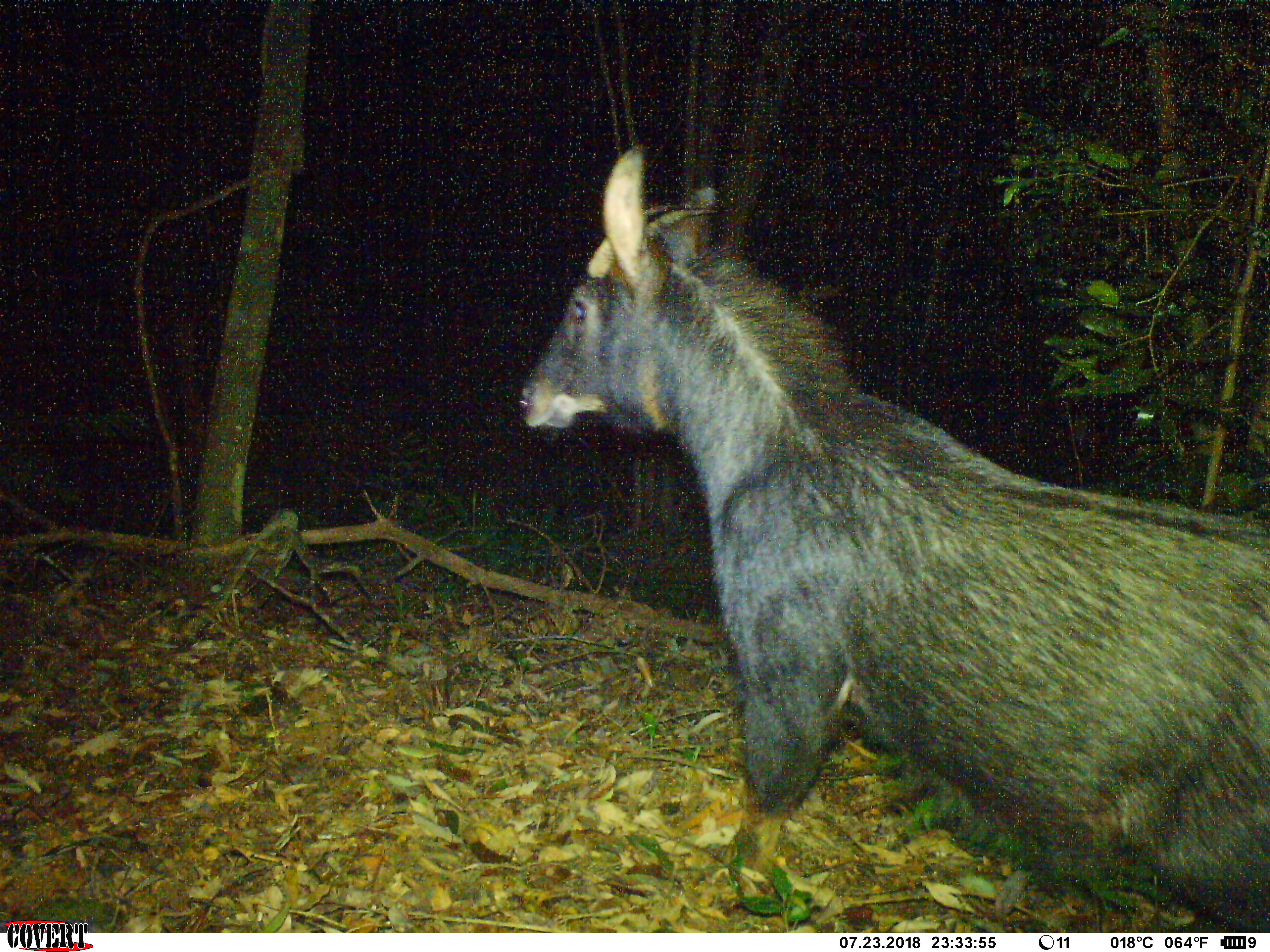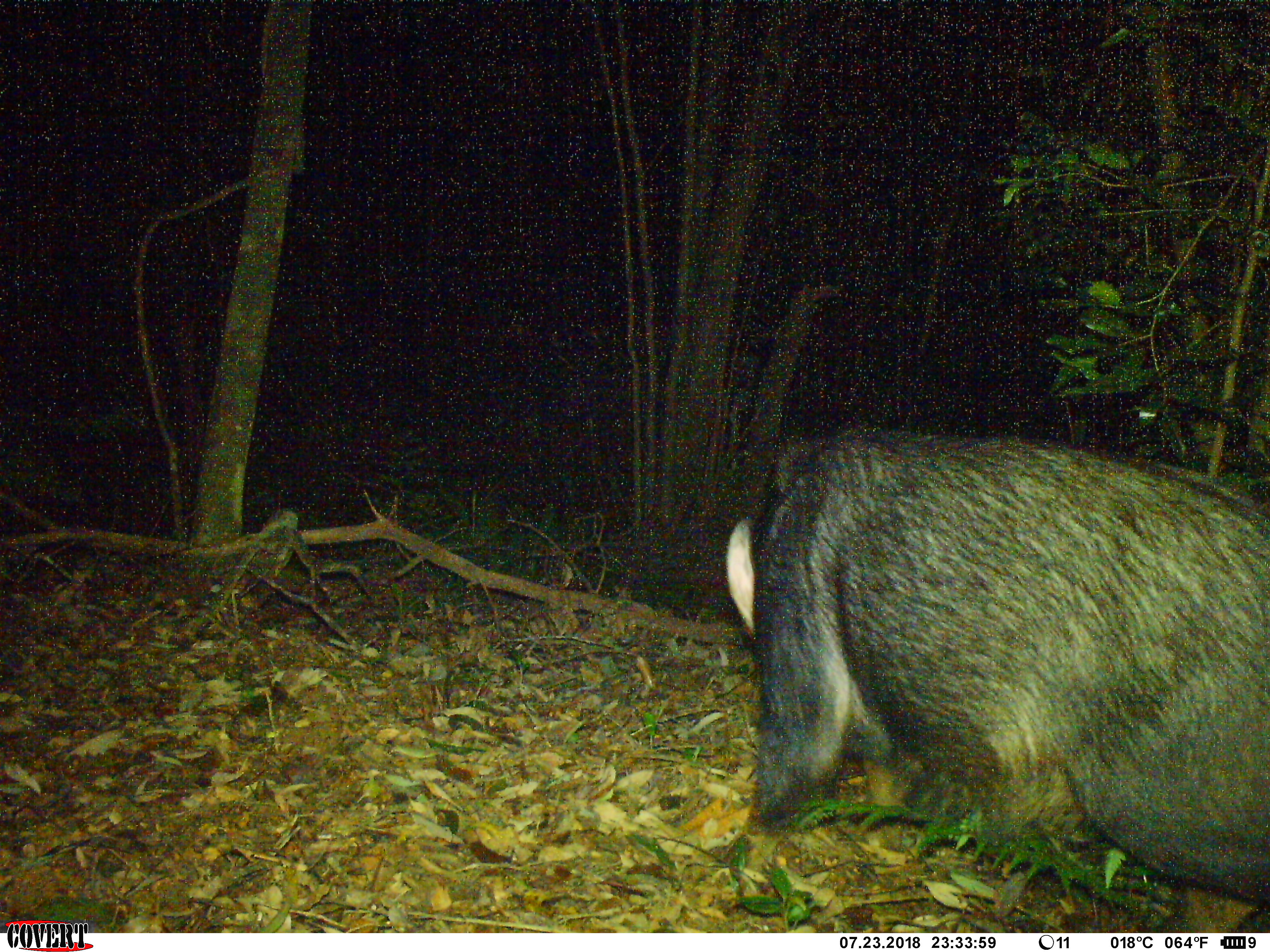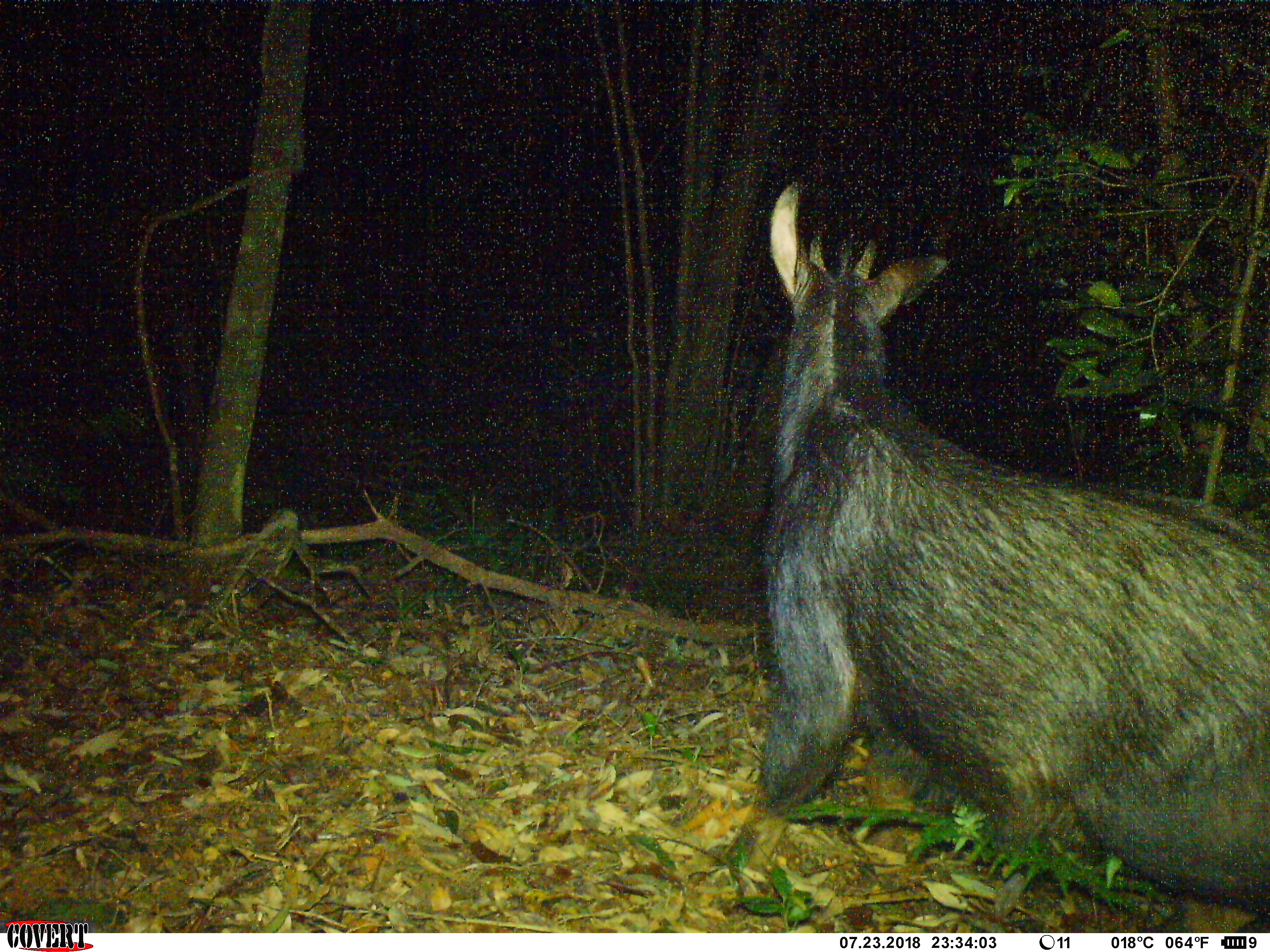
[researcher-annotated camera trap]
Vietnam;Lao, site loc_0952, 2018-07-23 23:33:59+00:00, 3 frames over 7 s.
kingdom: Animalia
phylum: Chordata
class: Mammalia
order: Artiodactyla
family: Bovidae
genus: Capricornis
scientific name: Capricornis sumatraensis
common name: chinese serow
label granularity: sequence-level